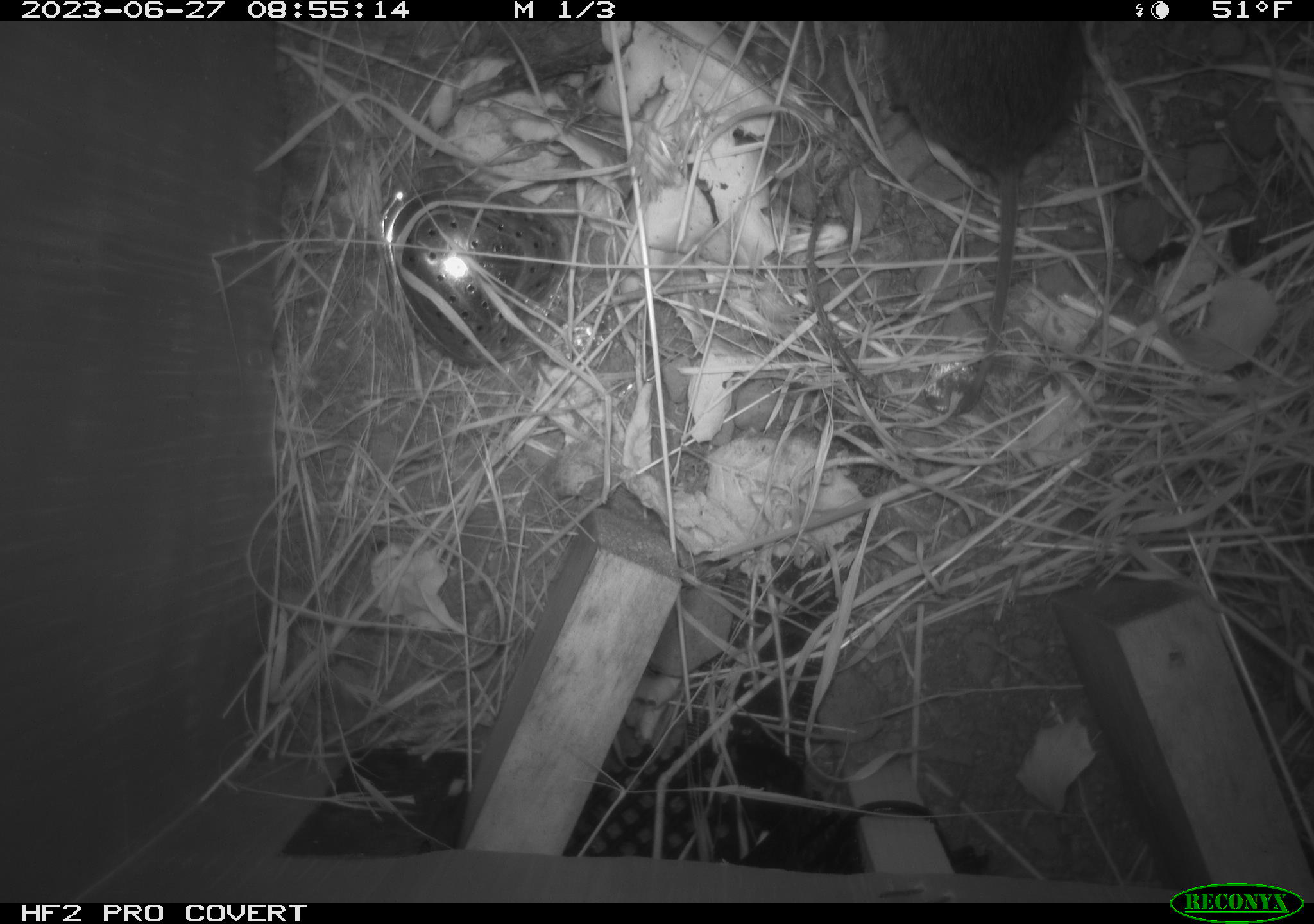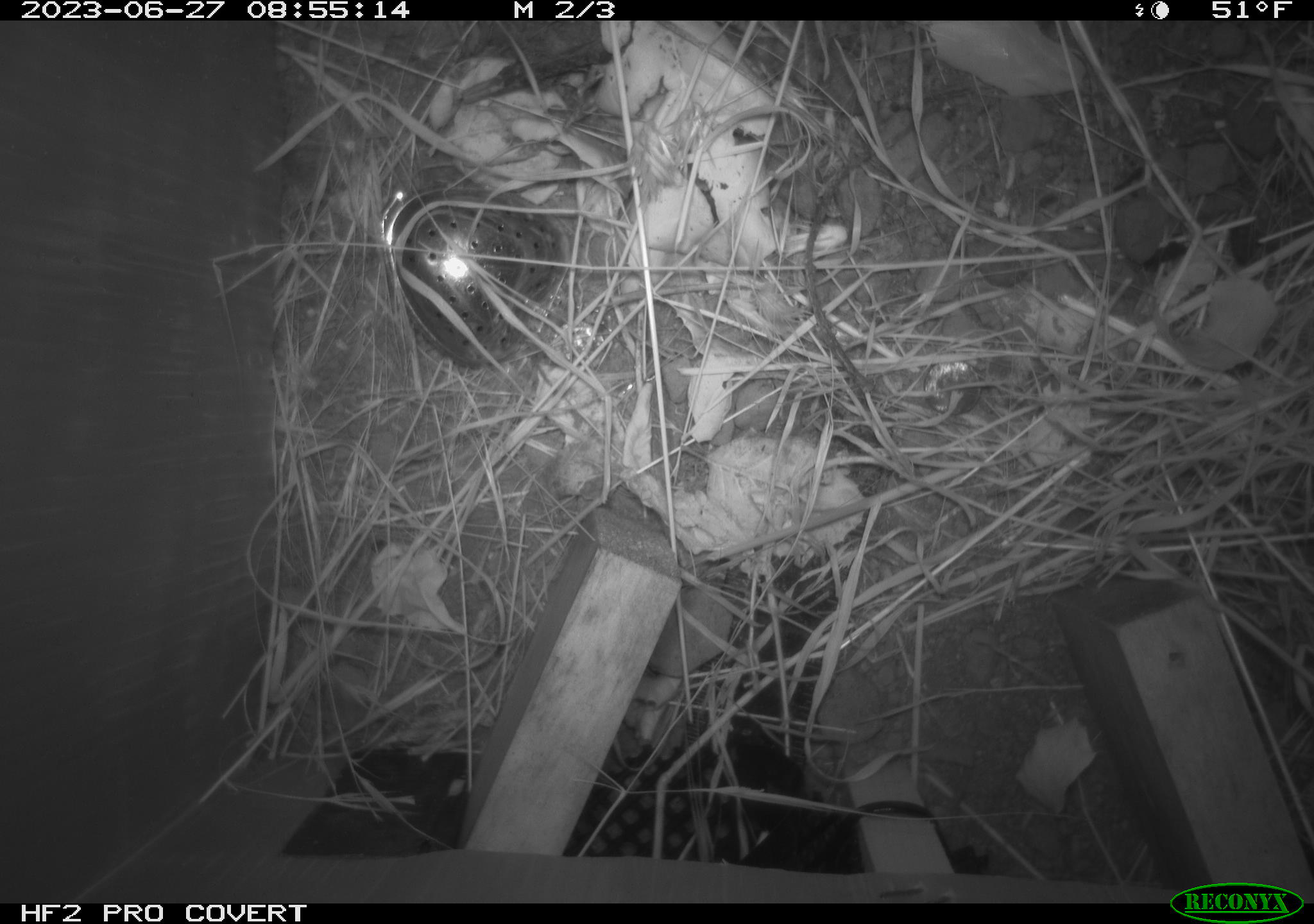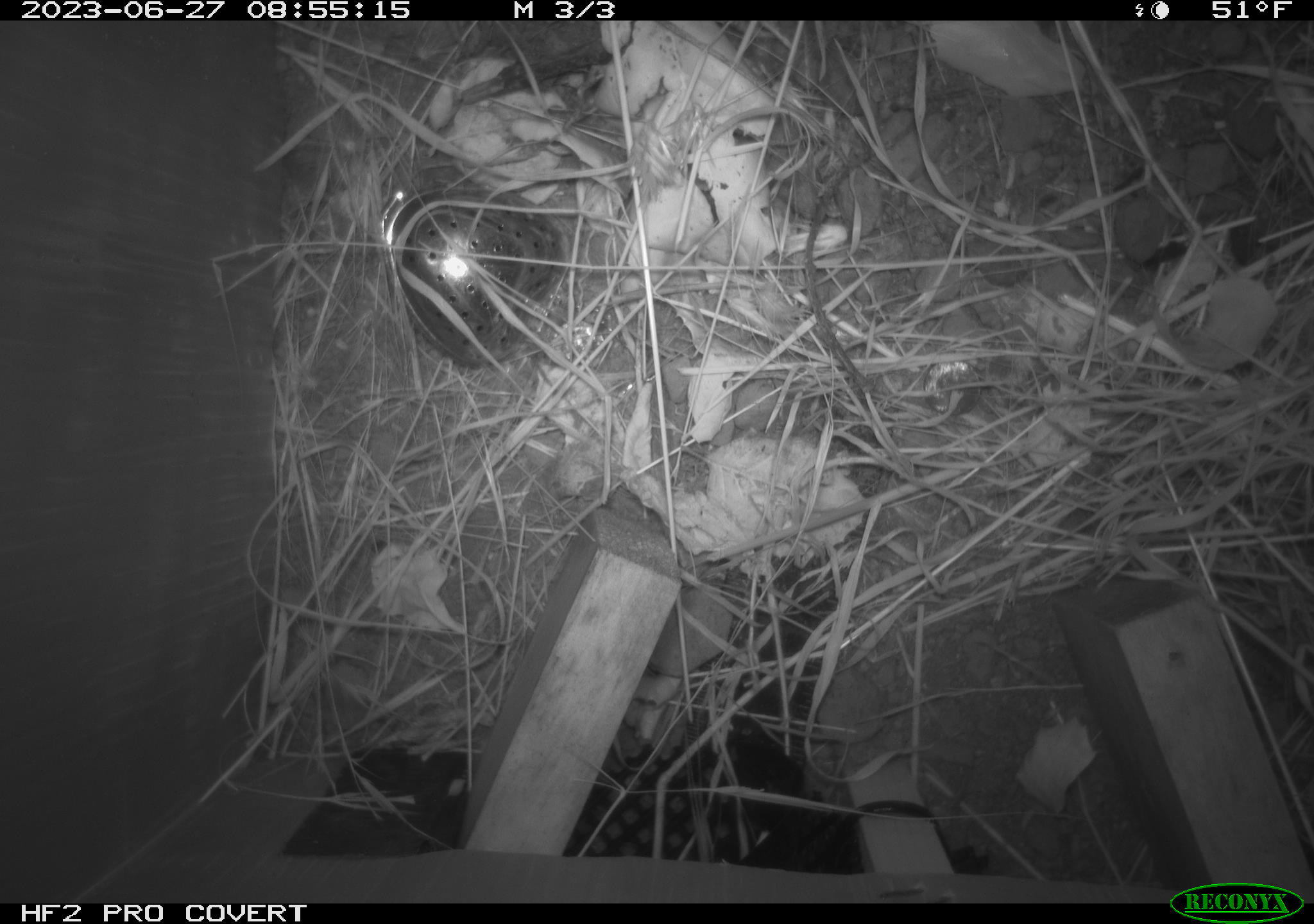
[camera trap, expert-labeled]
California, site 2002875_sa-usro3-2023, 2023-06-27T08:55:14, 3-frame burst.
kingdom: Animalia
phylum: Chordata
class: Mammalia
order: Rodentia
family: Cricetidae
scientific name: Arvicolinae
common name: voles, lemmings, and muskrats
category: arvicolinae subfamily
Arvicolinae subfamily (voles, lemmings, and muskrats) (Arvicolinae).